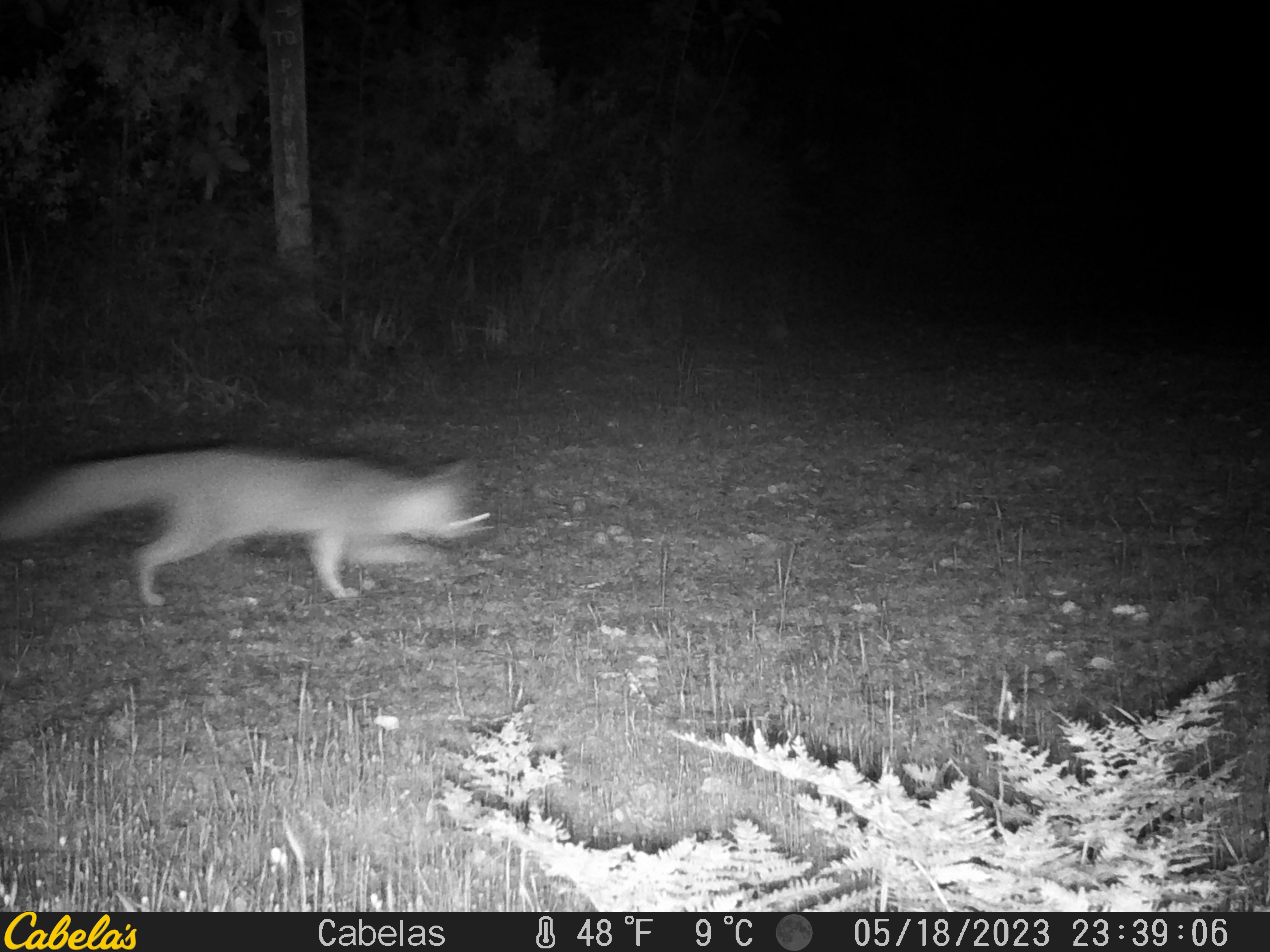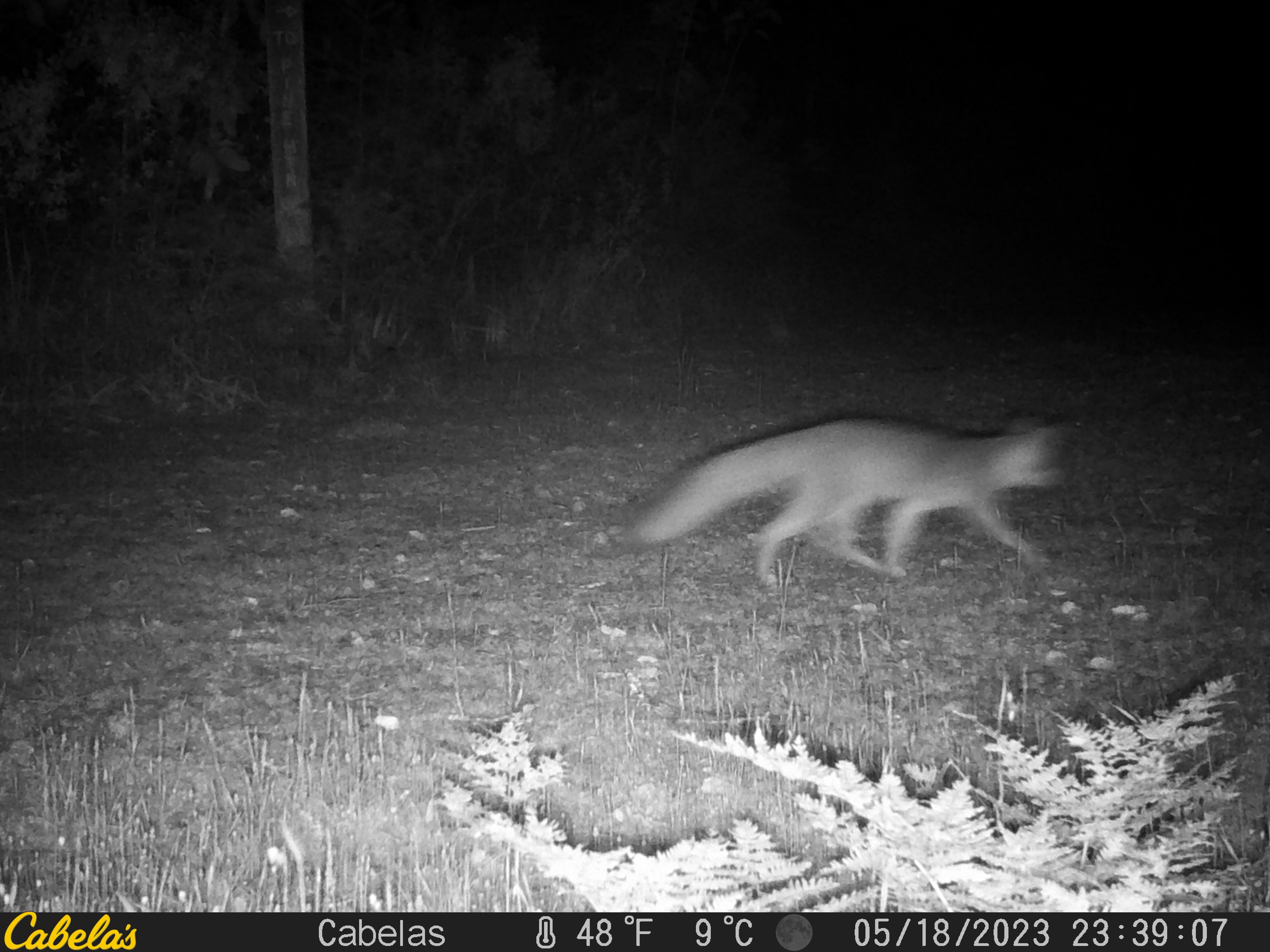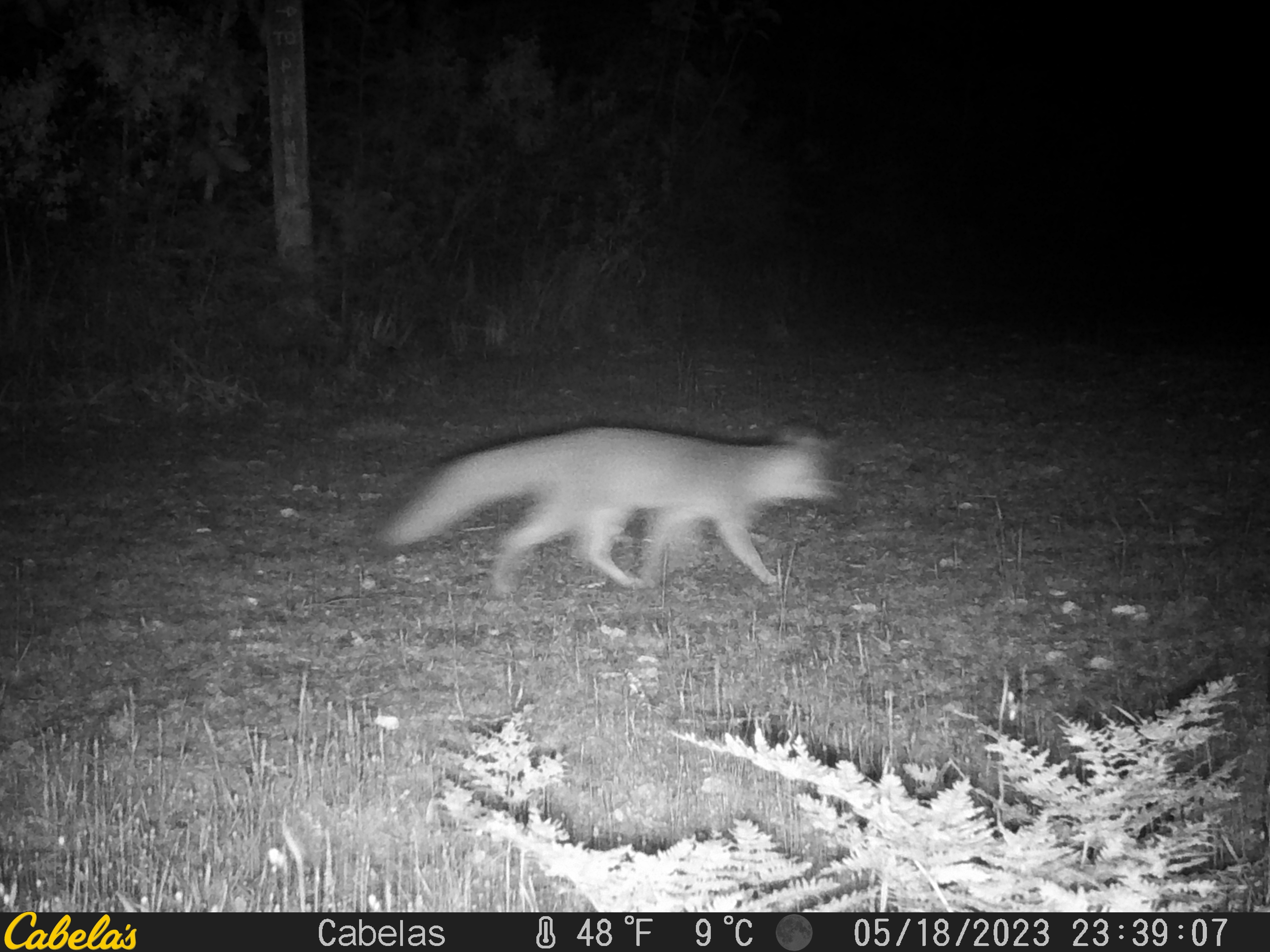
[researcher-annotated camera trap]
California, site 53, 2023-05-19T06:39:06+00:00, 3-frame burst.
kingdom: Animalia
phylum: Chordata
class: Mammalia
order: Carnivora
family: Canidae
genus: Urocyon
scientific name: Urocyon cinereoargenteus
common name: gray fox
Gray fox (Urocyon cinereoargenteus).